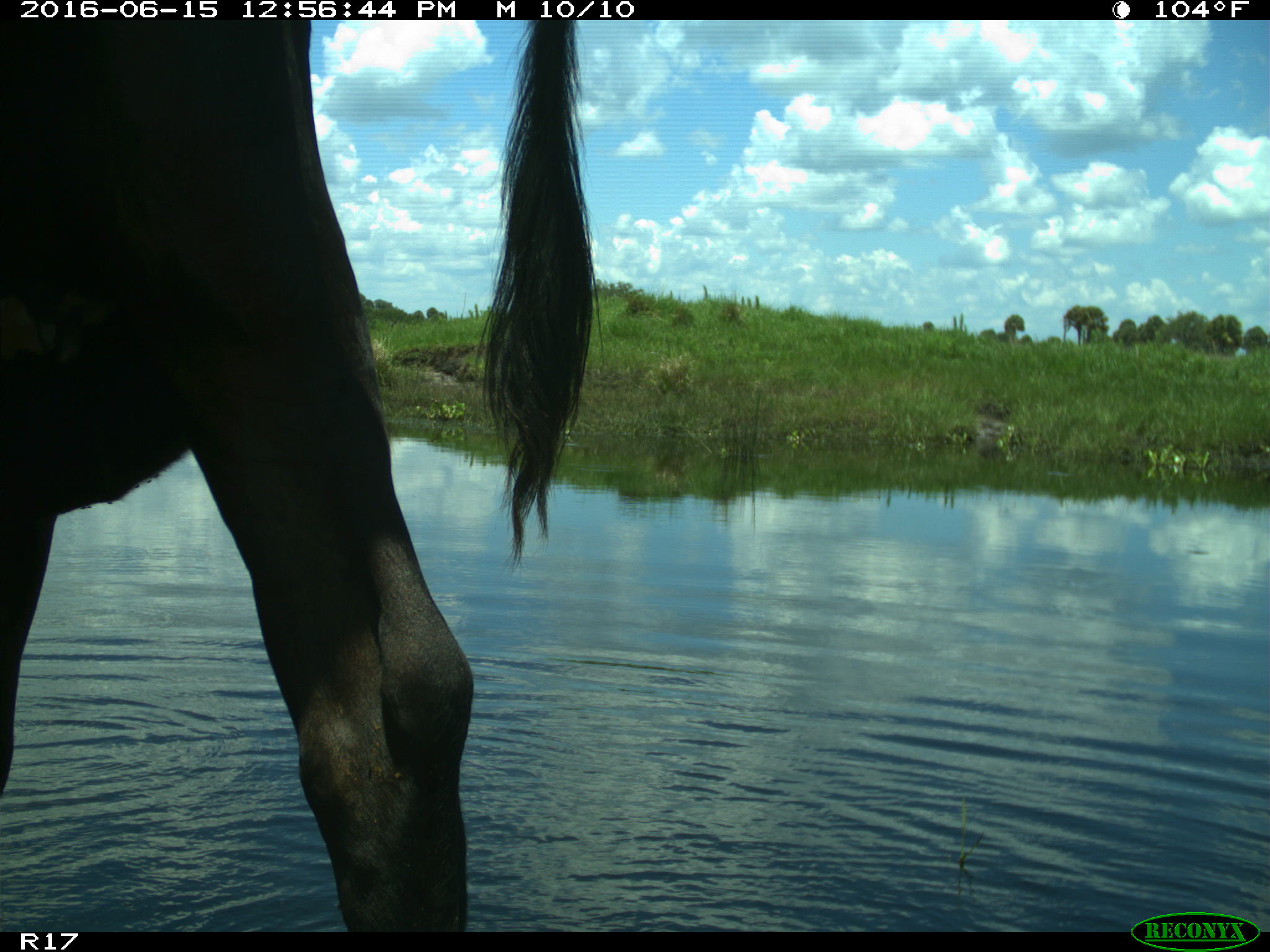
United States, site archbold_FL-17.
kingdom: Animalia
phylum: Chordata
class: Mammalia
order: Artiodactyla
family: Bovidae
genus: Bos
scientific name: Bos taurus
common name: domestic cow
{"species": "Bos taurus (domestic cow)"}